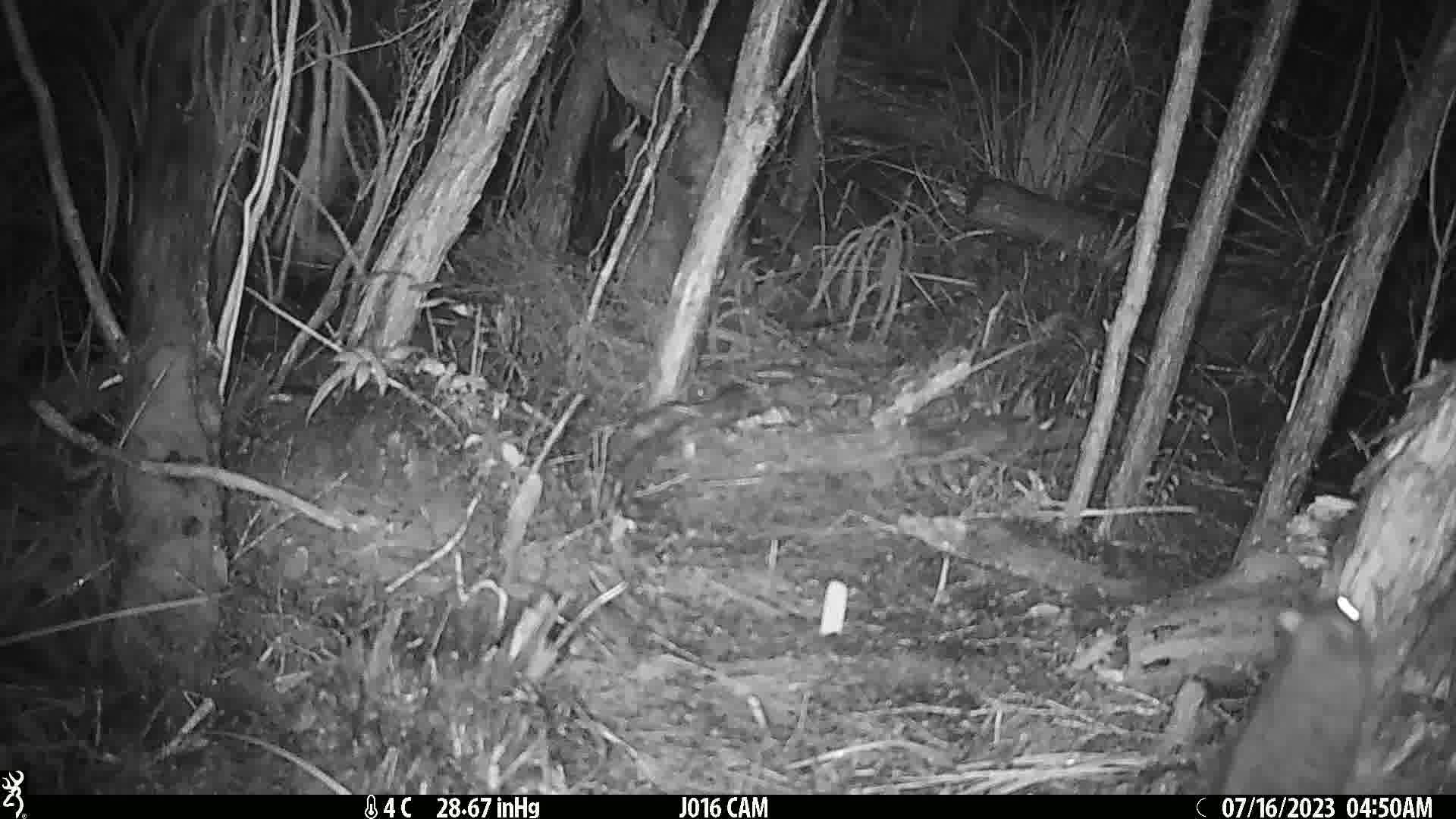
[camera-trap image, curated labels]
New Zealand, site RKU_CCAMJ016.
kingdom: Animalia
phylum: Chordata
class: Mammalia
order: Rodentia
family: Muridae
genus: Rattus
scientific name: Rattus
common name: rat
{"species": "rat (Rattus)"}